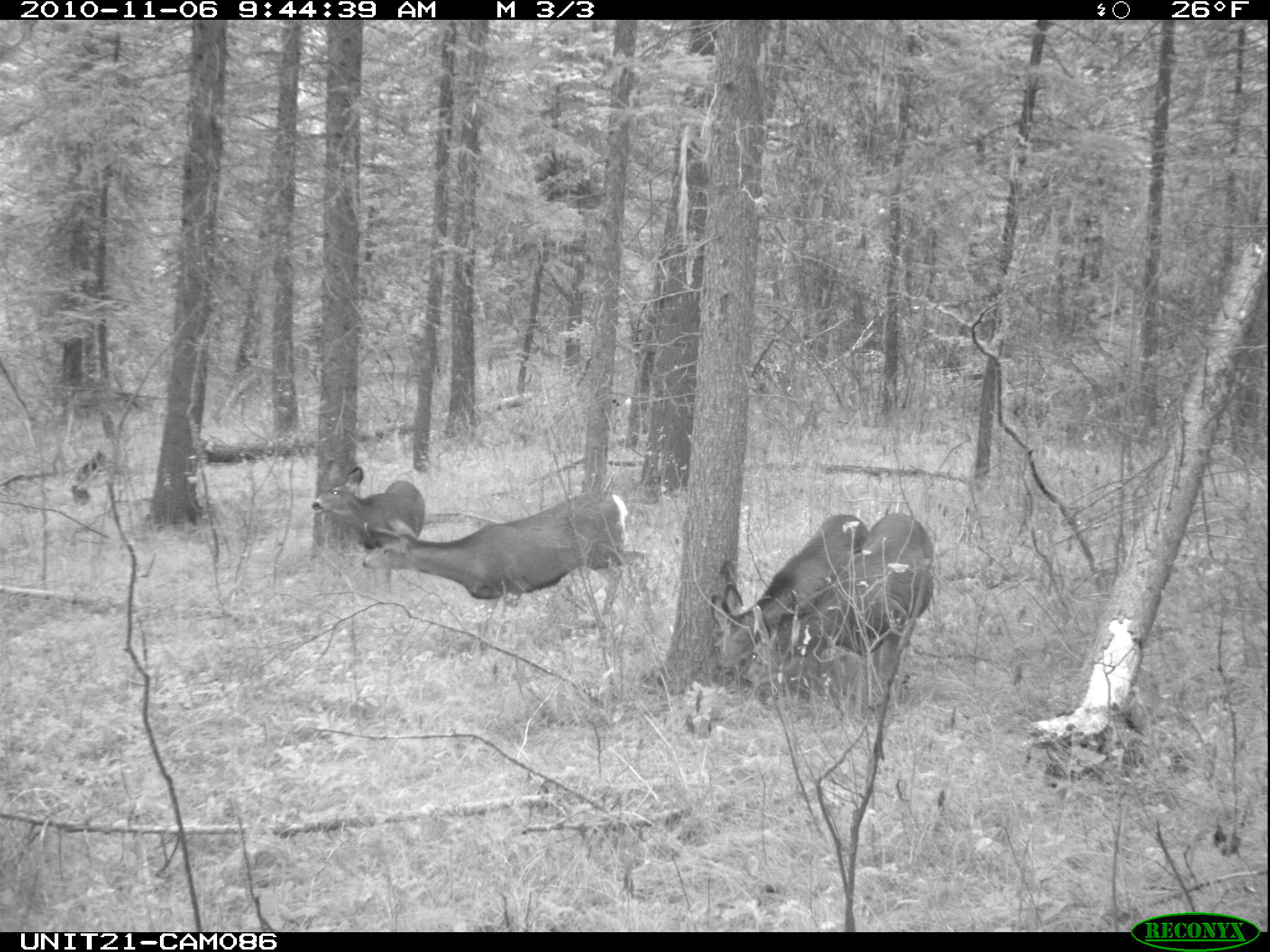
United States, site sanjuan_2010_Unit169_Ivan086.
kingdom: Animalia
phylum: Chordata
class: Mammalia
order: Artiodactyla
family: Cervidae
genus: Odocoileus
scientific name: Odocoileus hemionus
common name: mule deer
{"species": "Odocoileus hemionus (mule deer)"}